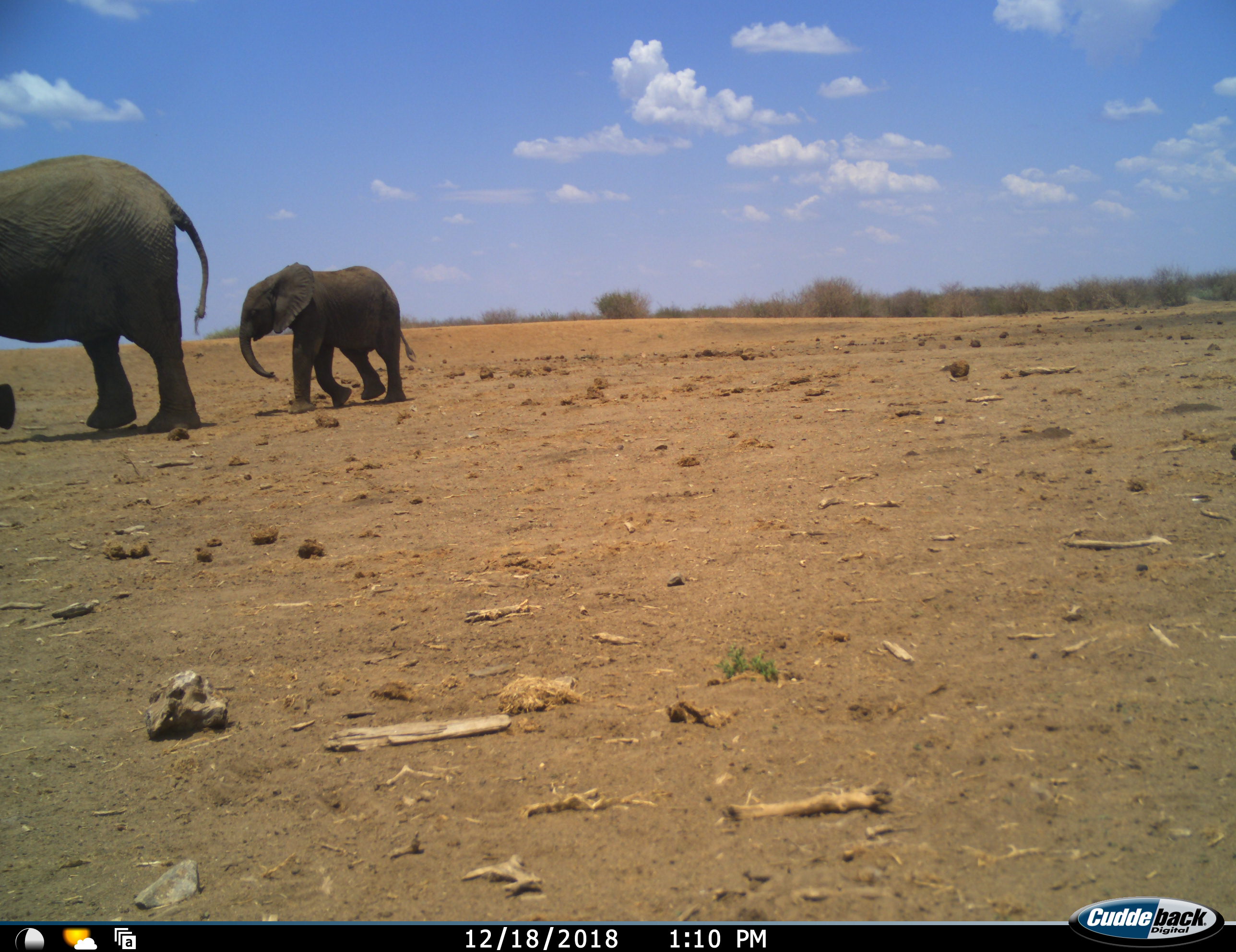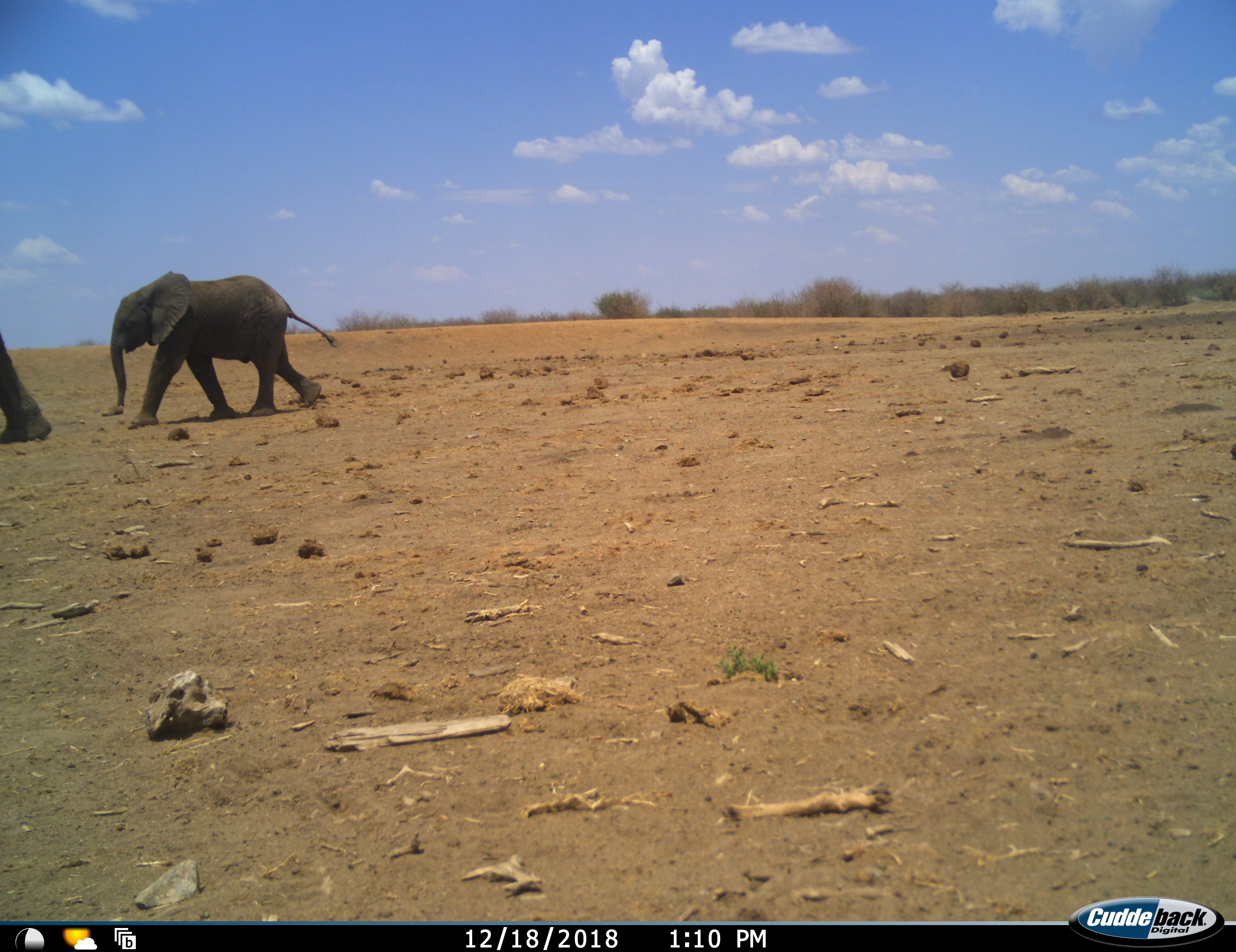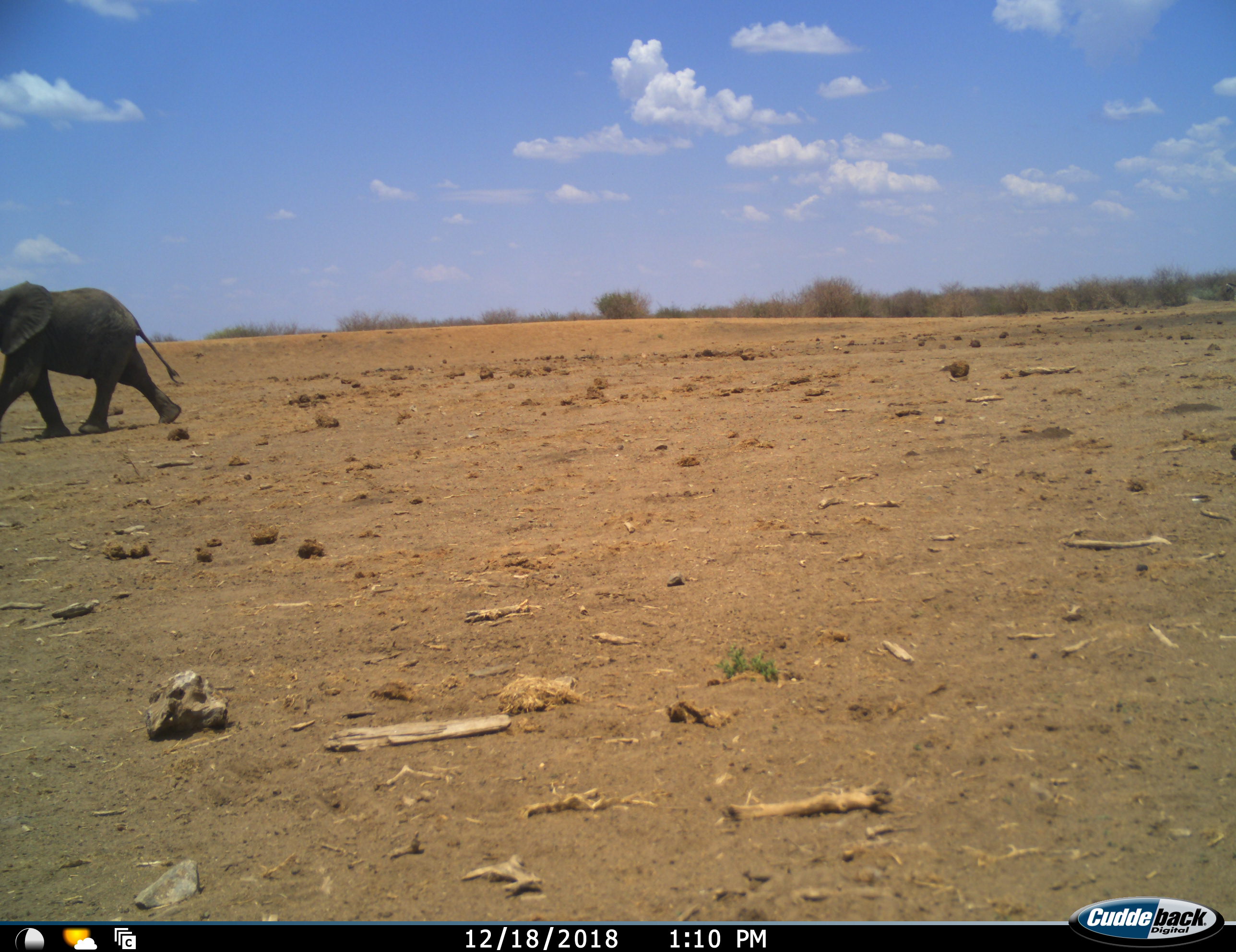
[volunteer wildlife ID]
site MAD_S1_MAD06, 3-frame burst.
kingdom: Animalia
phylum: Chordata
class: Mammalia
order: Proboscidea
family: Elephantidae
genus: Loxodonta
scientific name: Loxodonta africana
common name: african bush elephant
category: elephant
Elephant (african bush elephant) (Loxodonta africana), count 2. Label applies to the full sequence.